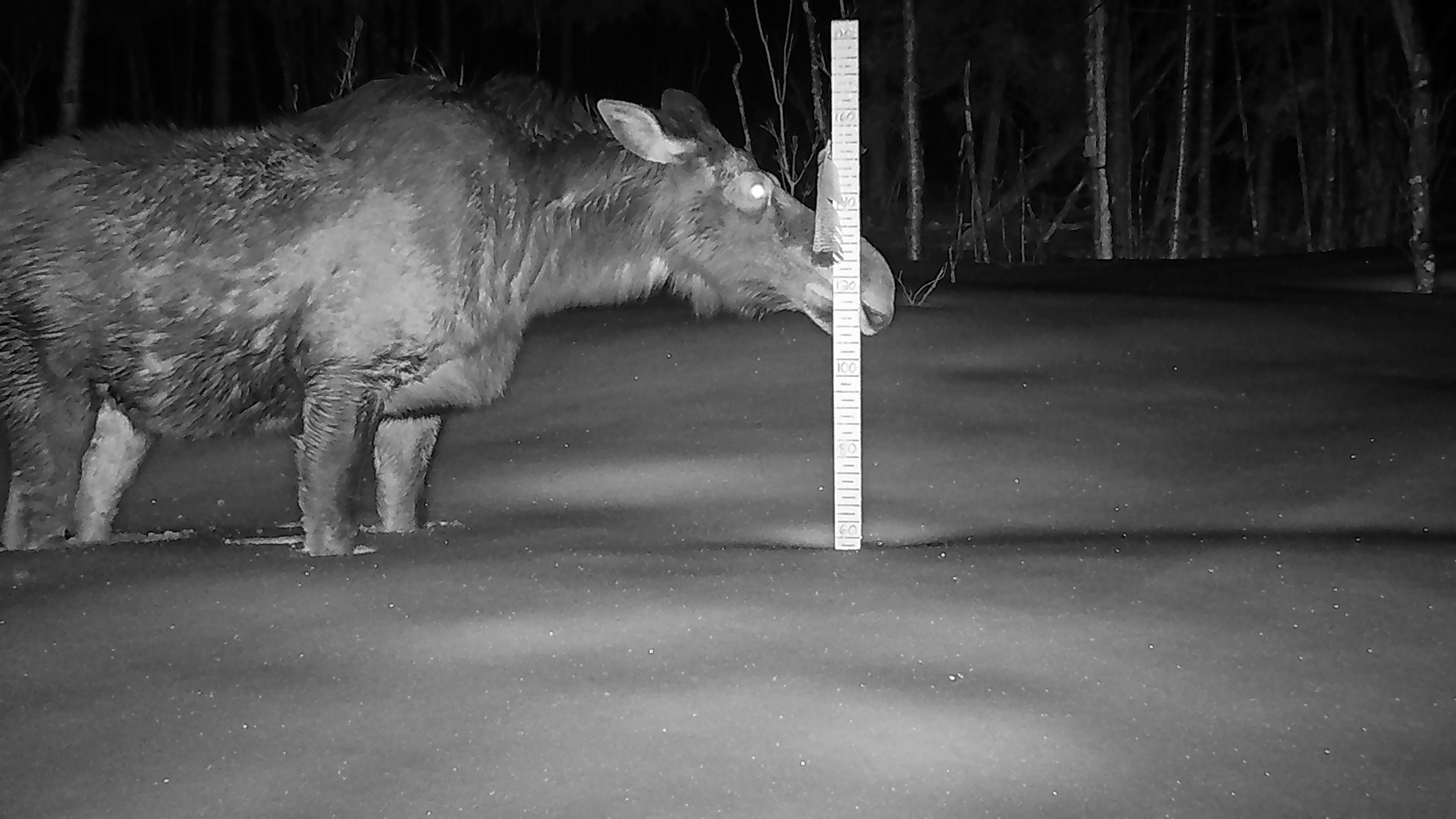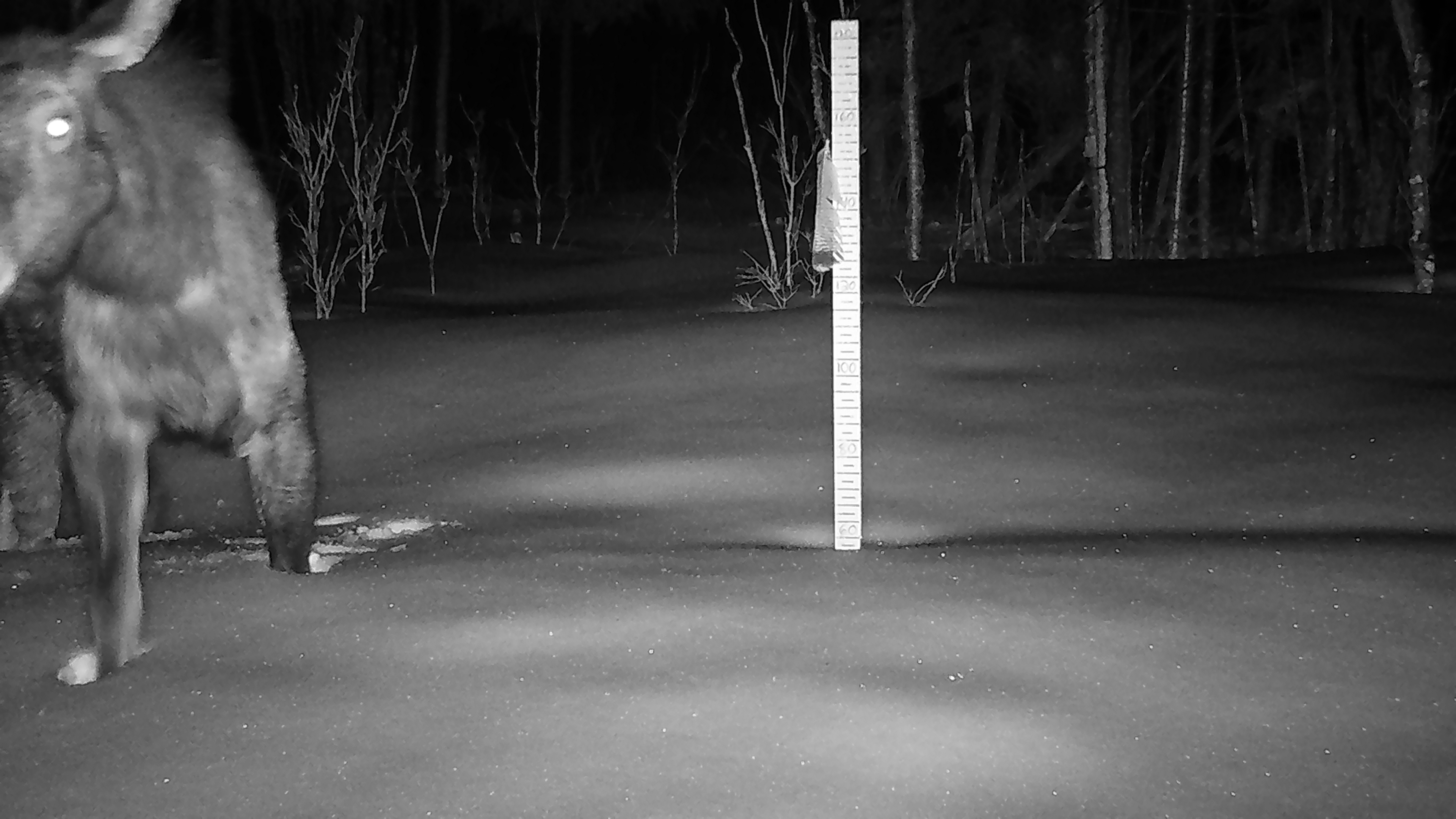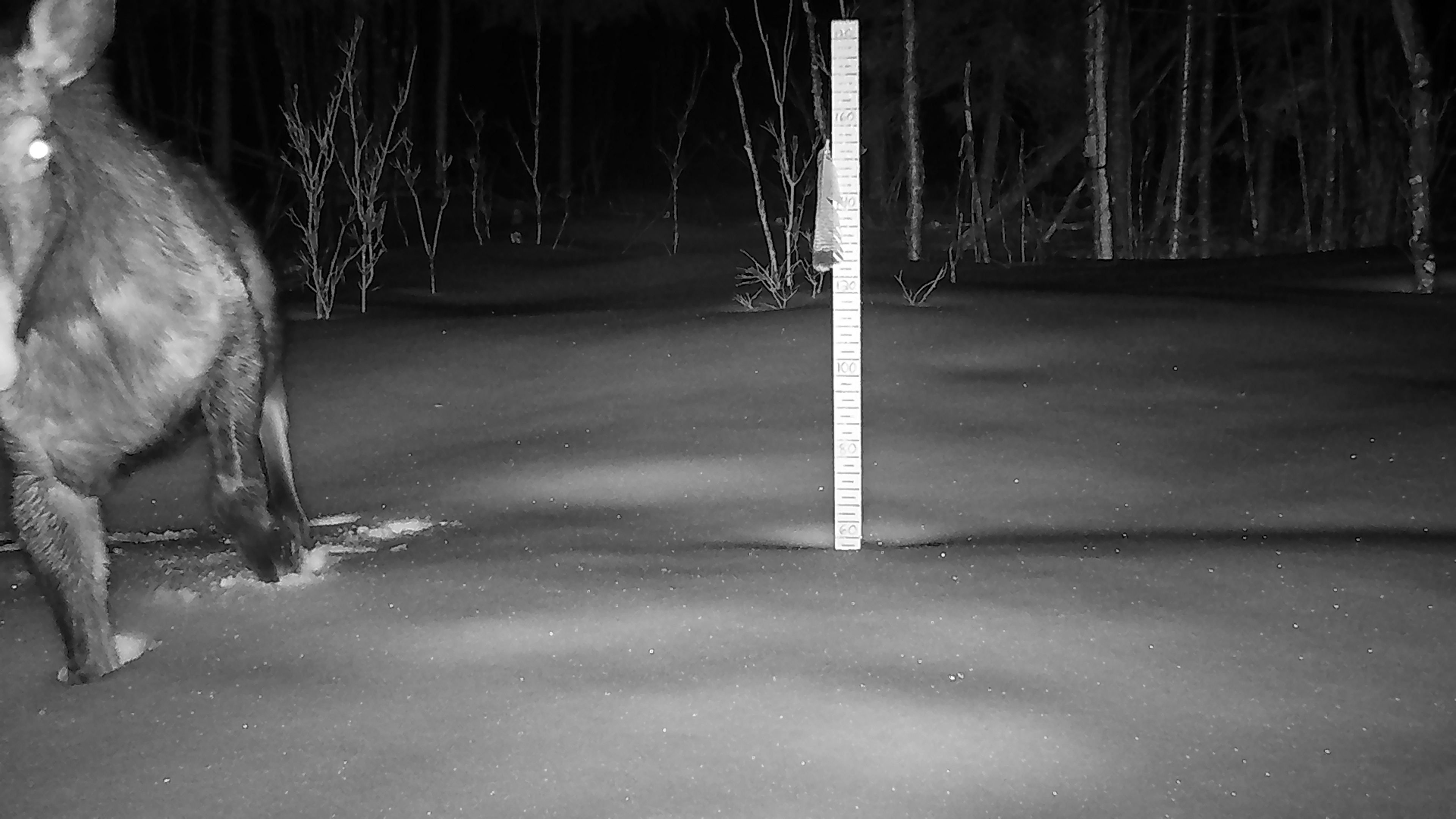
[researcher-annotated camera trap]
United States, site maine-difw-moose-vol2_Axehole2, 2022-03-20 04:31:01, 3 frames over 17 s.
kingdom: Animalia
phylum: Chordata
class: Mammalia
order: Artiodactyla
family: Cervidae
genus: Alces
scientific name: Alces alces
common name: moose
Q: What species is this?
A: Moose (Alces alces).